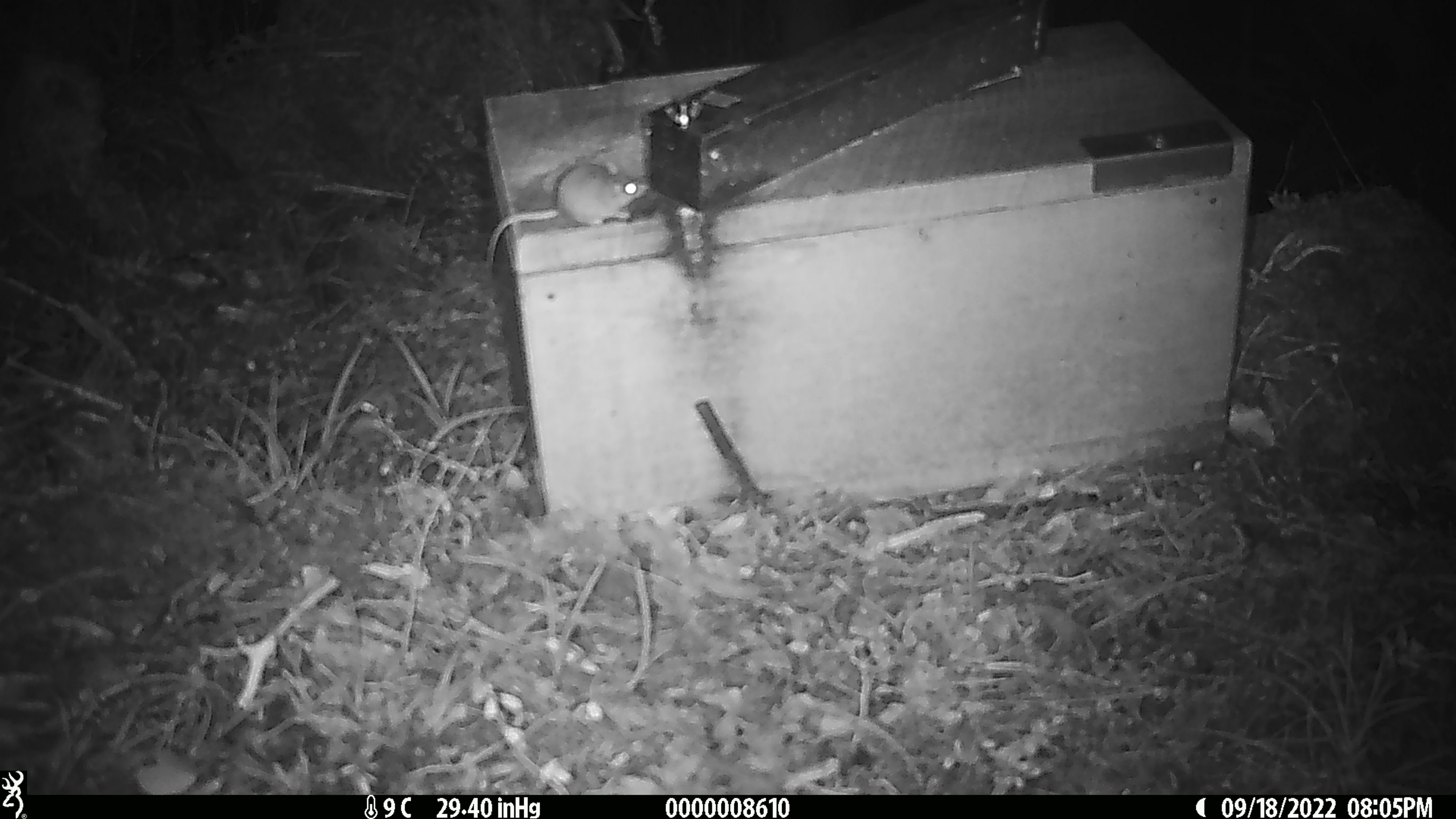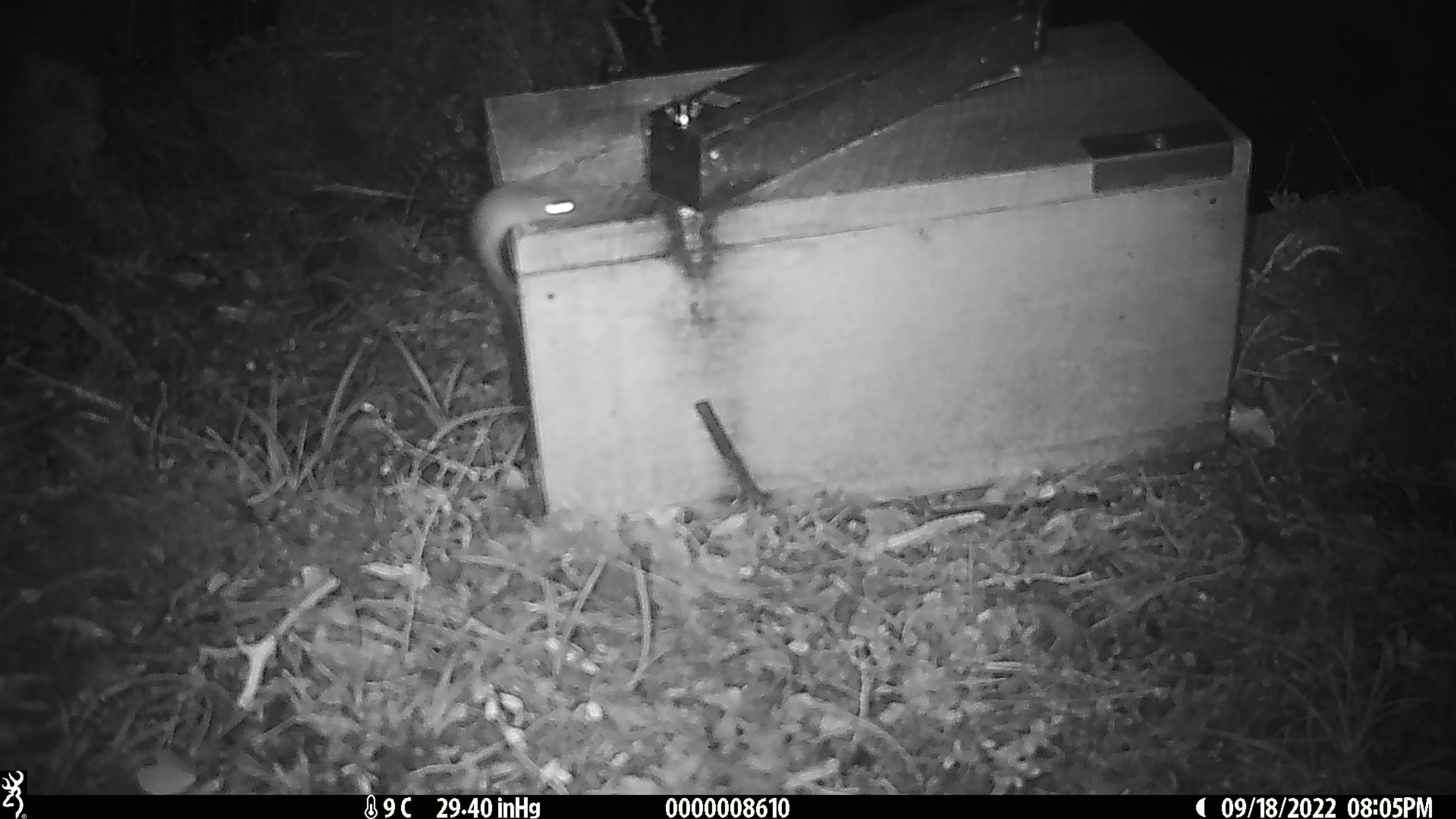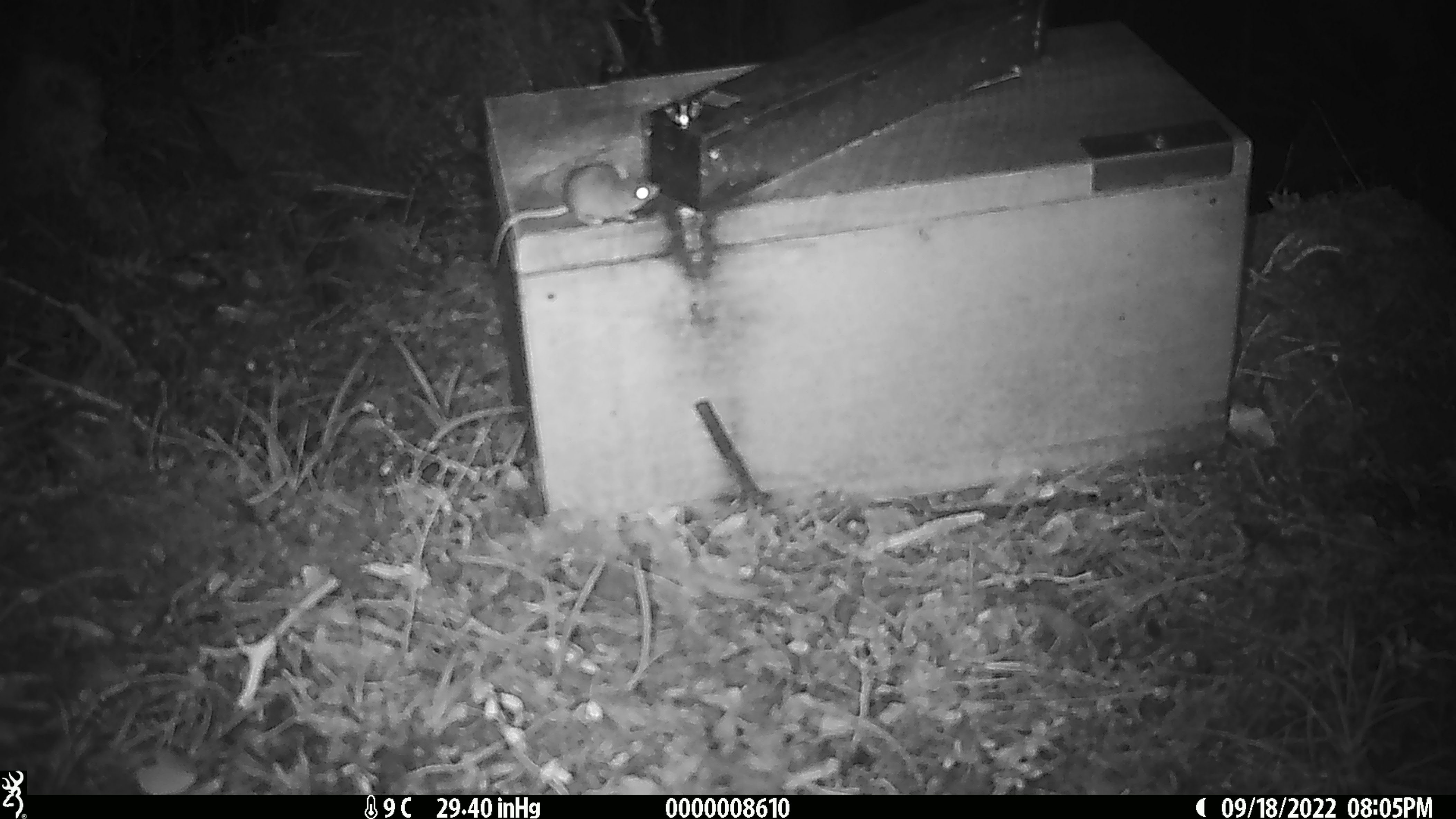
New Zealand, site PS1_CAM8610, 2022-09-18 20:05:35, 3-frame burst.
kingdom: Animalia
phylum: Chordata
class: Mammalia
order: Rodentia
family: Muridae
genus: Mus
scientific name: Mus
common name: mouse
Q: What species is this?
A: Mouse (Mus).